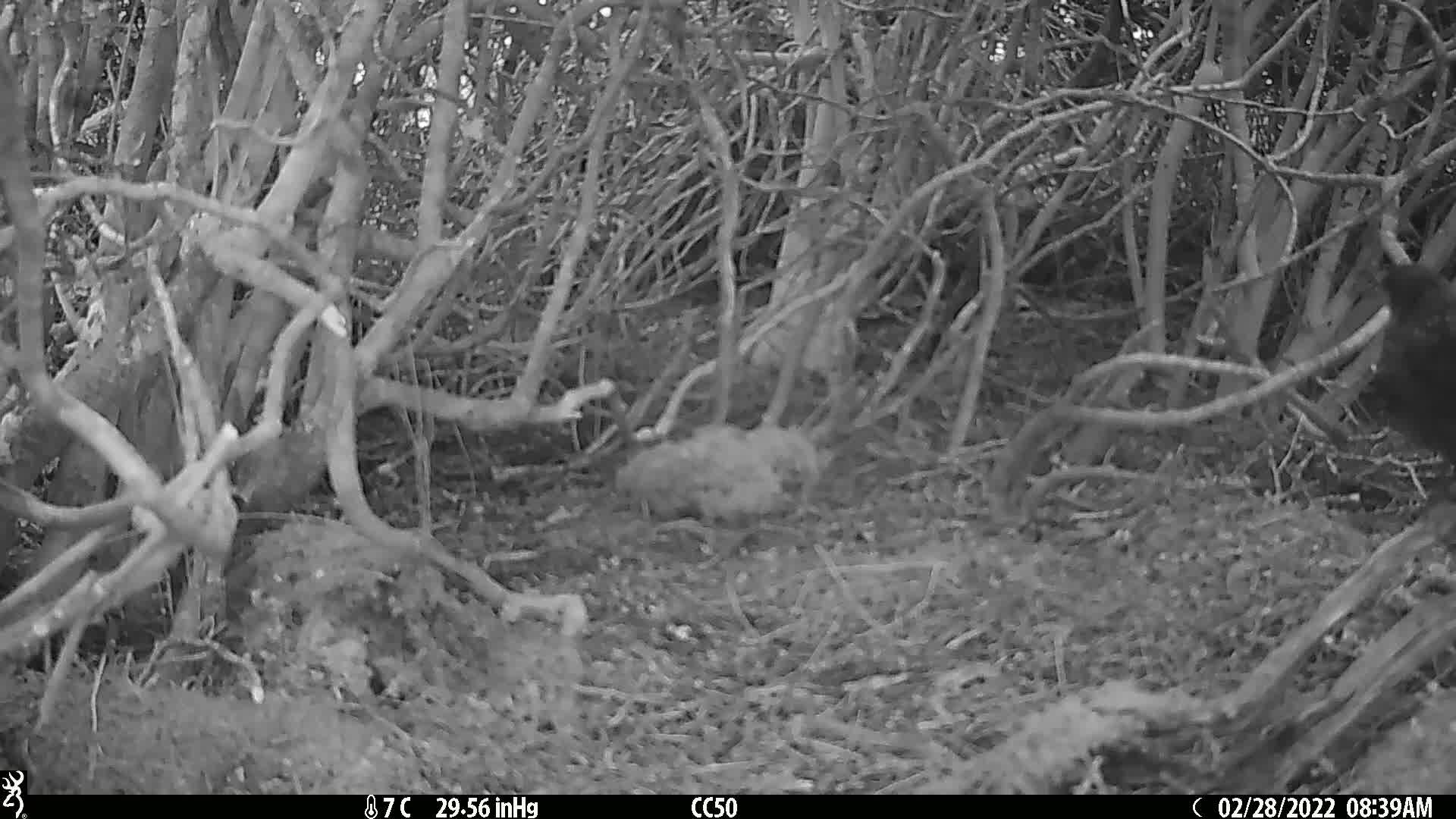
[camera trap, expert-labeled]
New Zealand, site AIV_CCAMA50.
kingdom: Animalia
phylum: Chordata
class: Aves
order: Passeriformes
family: Turdidae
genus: Turdus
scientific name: Turdus merula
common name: eurasian blackbird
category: blackbird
Blackbird (eurasian blackbird) (Turdus merula).